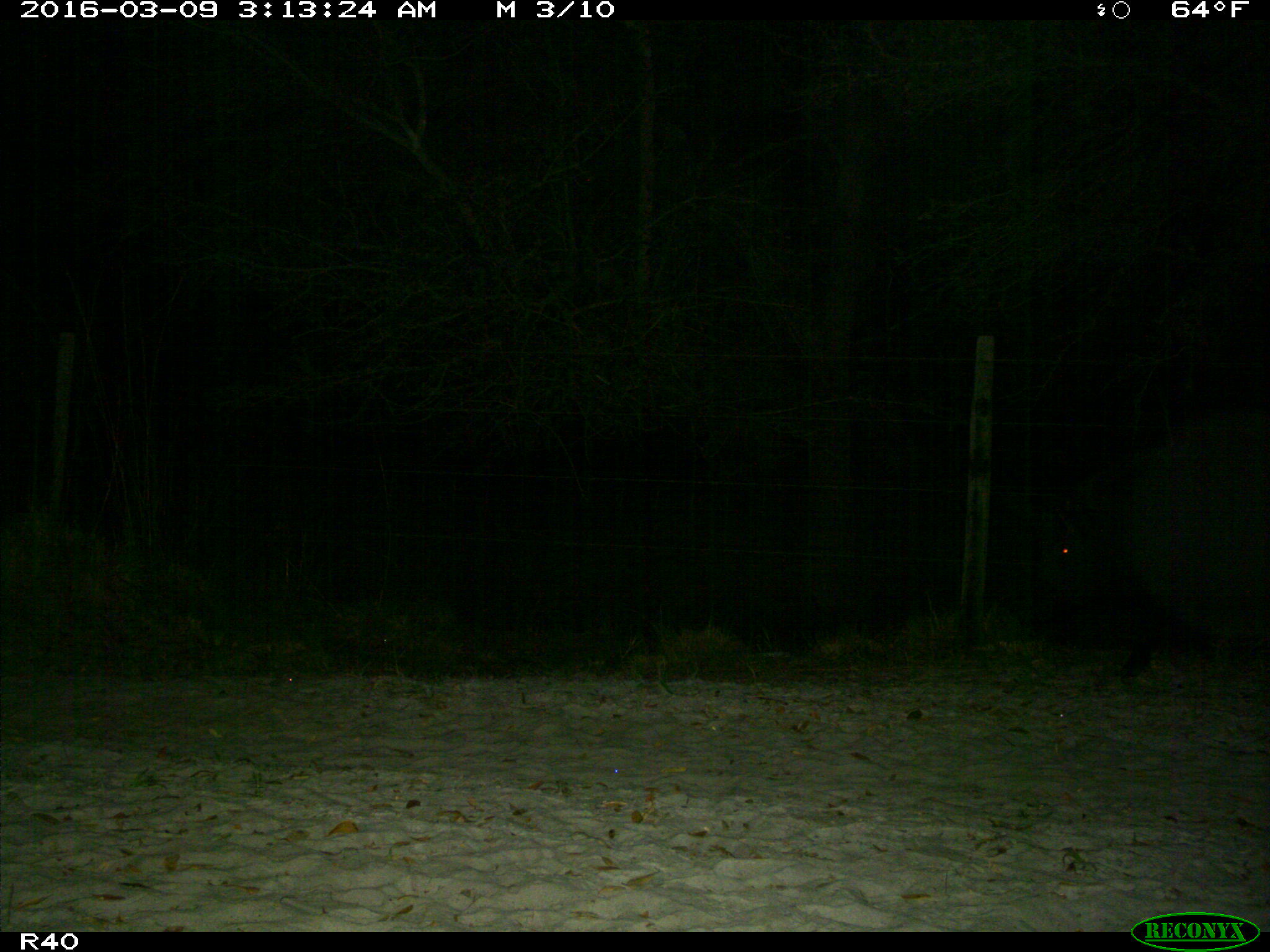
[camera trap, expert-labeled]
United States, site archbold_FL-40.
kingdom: Animalia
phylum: Chordata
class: Mammalia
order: Artiodactyla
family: Suidae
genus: Sus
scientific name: Sus scrofa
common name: wild boar